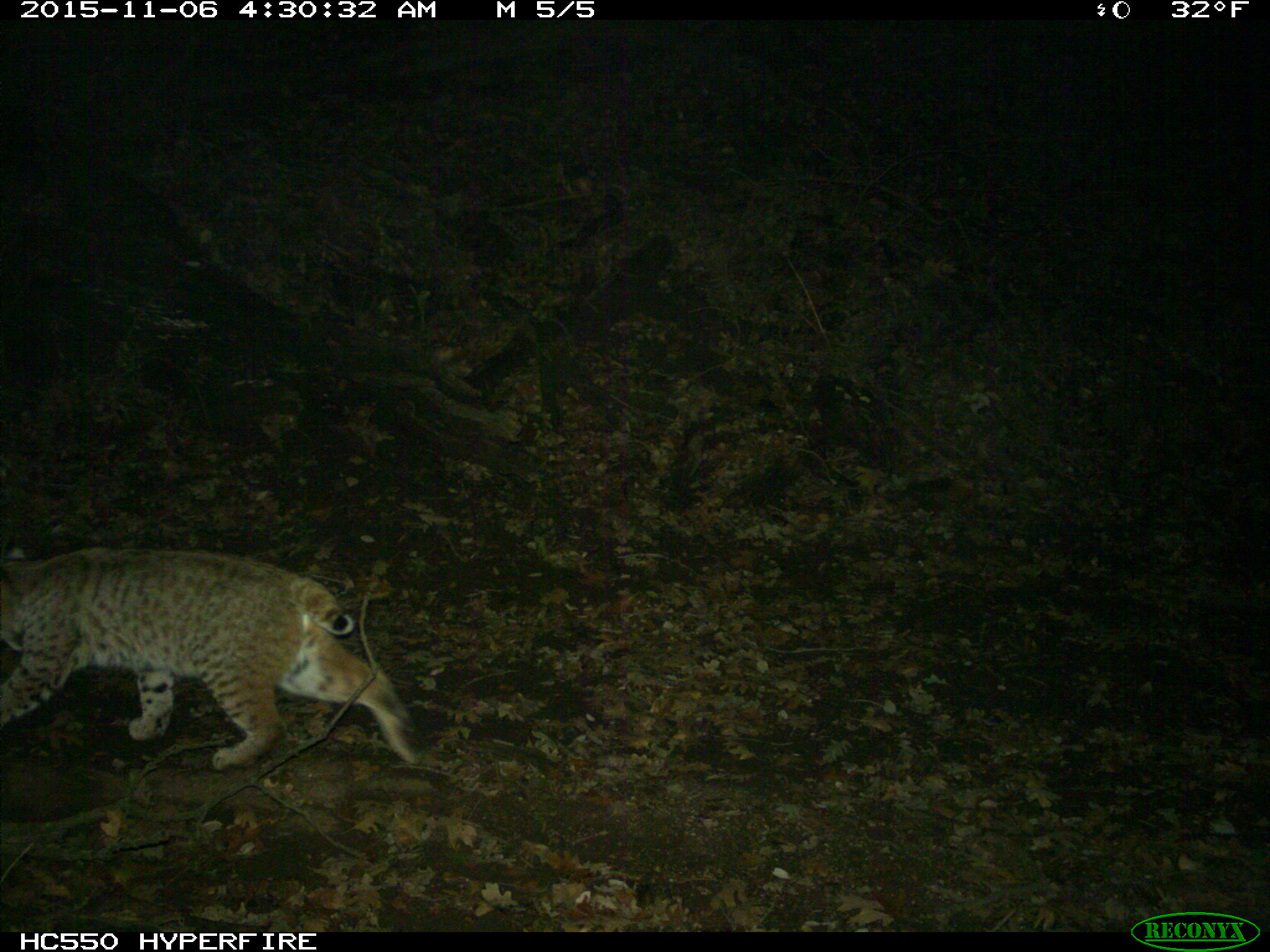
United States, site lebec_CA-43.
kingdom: Animalia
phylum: Chordata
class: Mammalia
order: Carnivora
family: Felidae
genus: Lynx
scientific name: Lynx rufus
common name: bobcat